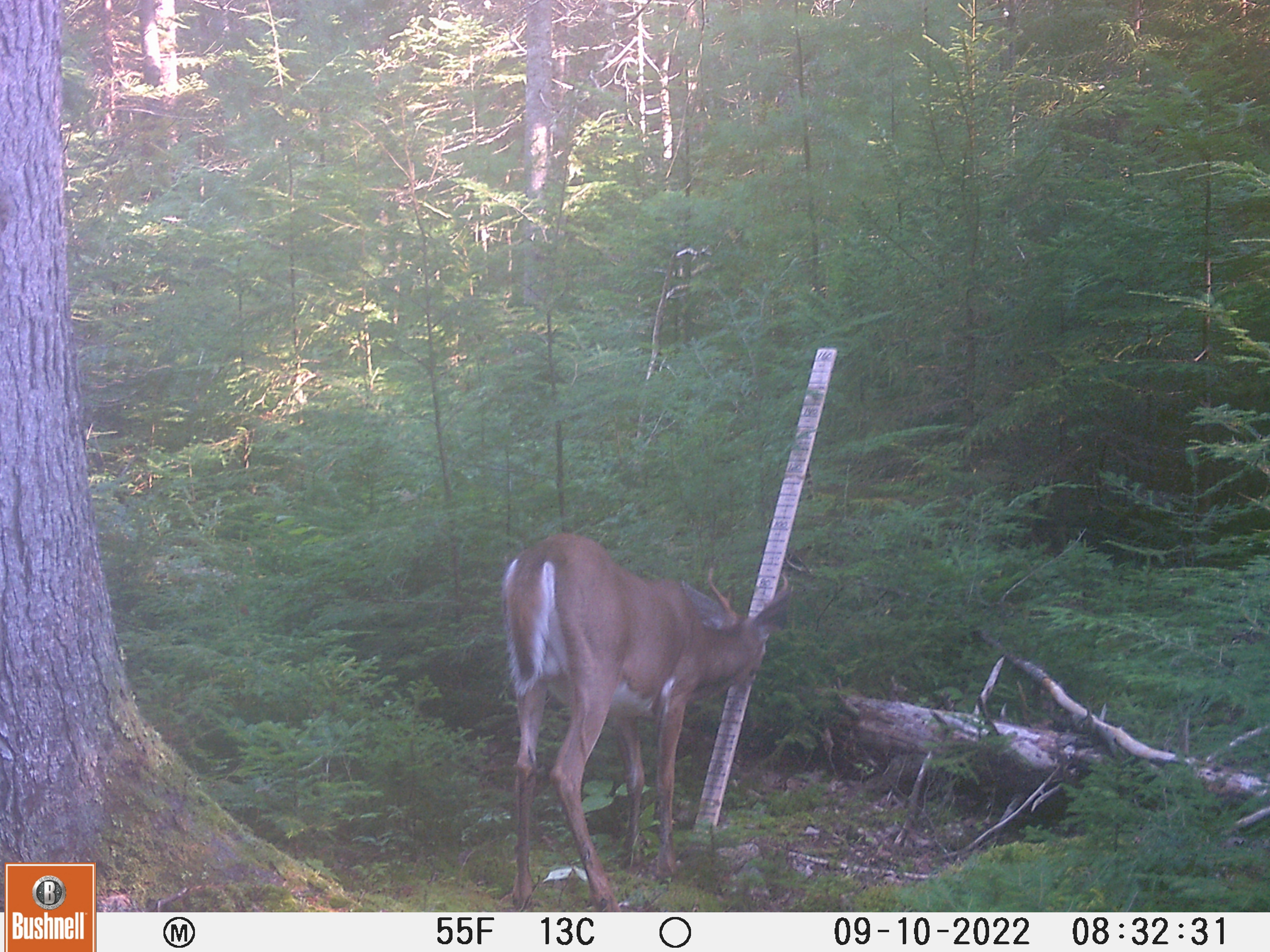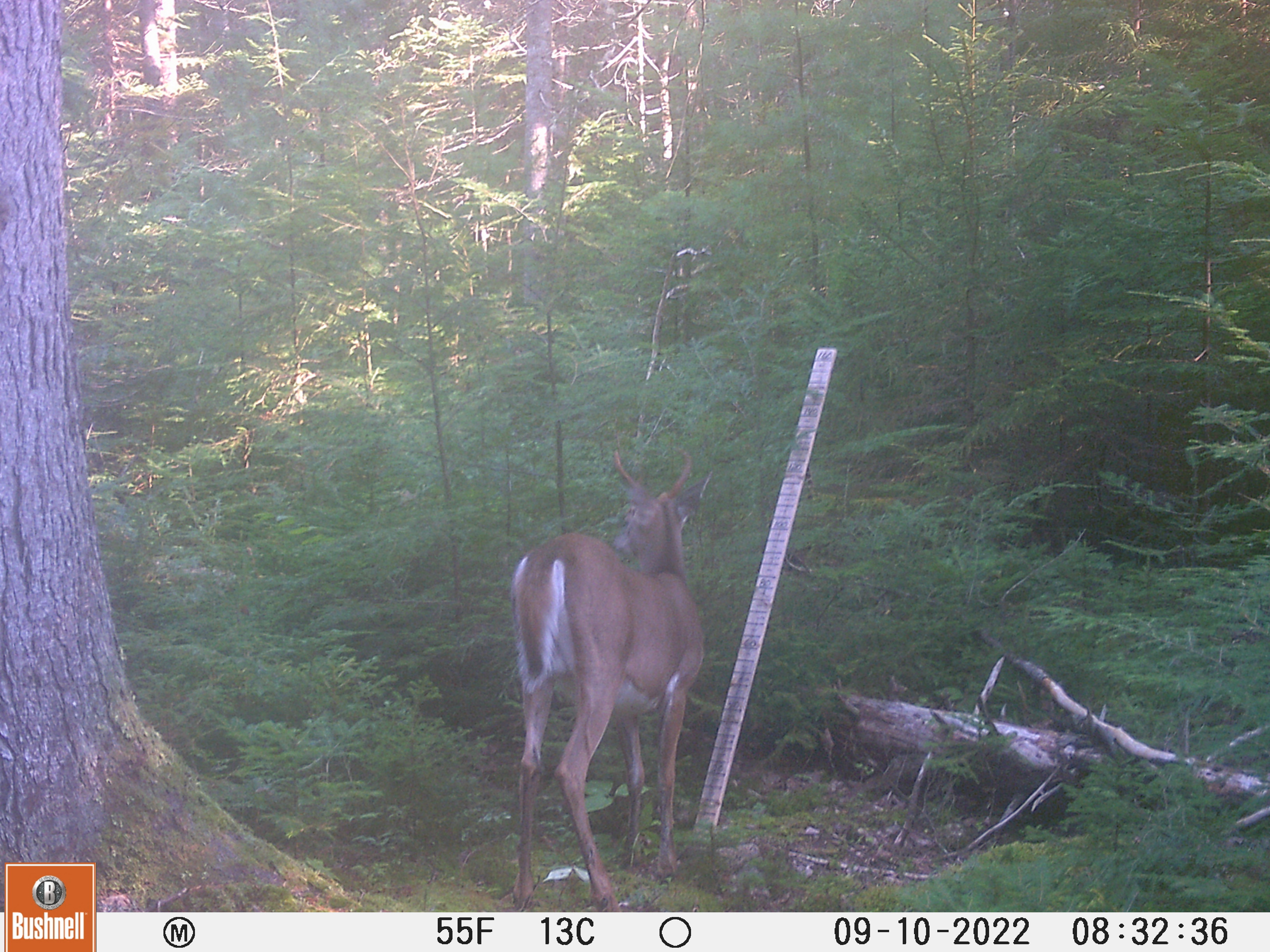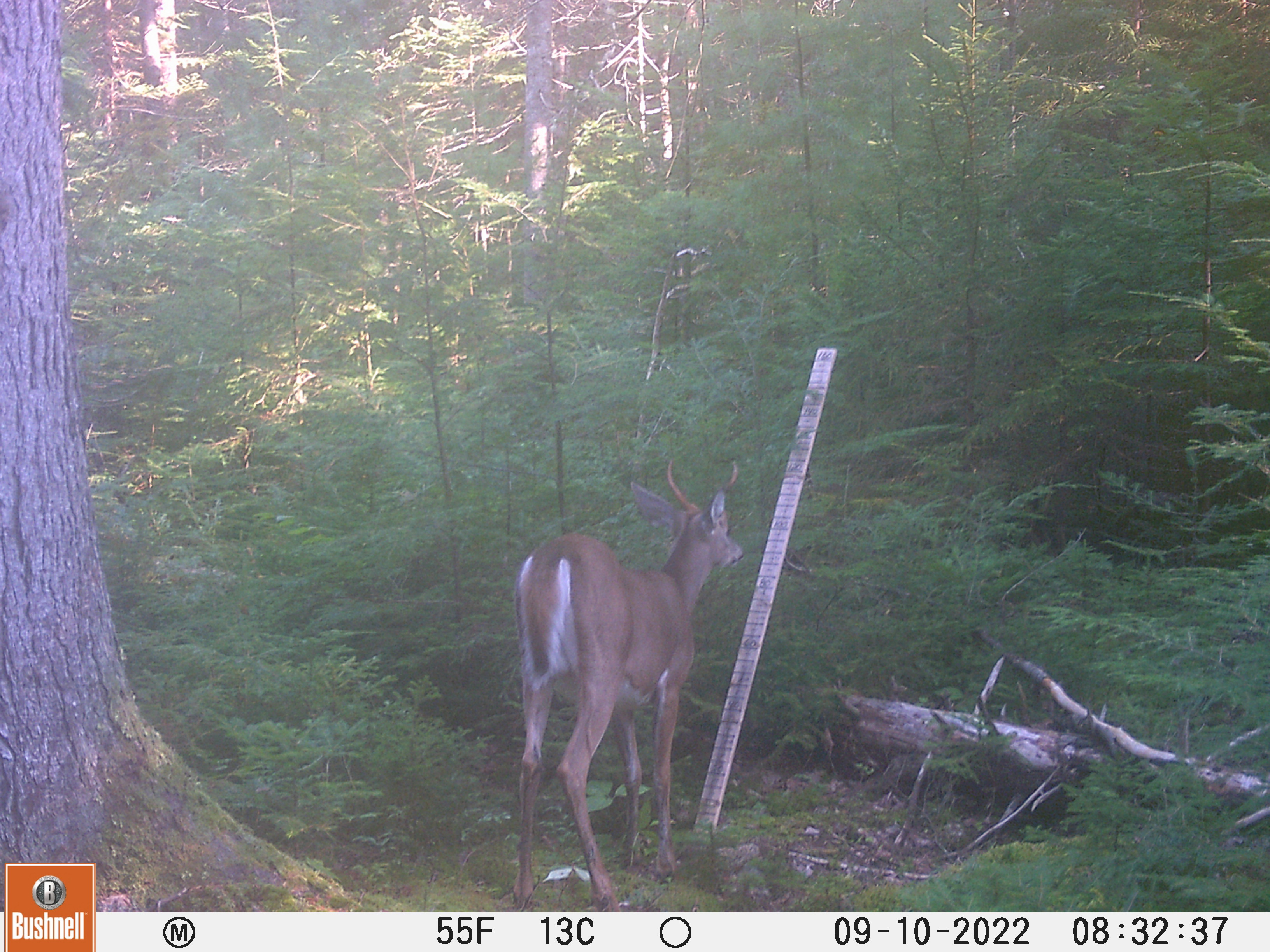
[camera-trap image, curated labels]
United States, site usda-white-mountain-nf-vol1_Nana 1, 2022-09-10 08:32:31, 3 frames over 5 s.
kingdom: Animalia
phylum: Chordata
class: Mammalia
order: Artiodactyla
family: Cervidae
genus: Odocoileus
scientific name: Odocoileus virginianus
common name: white-tailed deer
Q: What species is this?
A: White-tailed deer (Odocoileus virginianus).